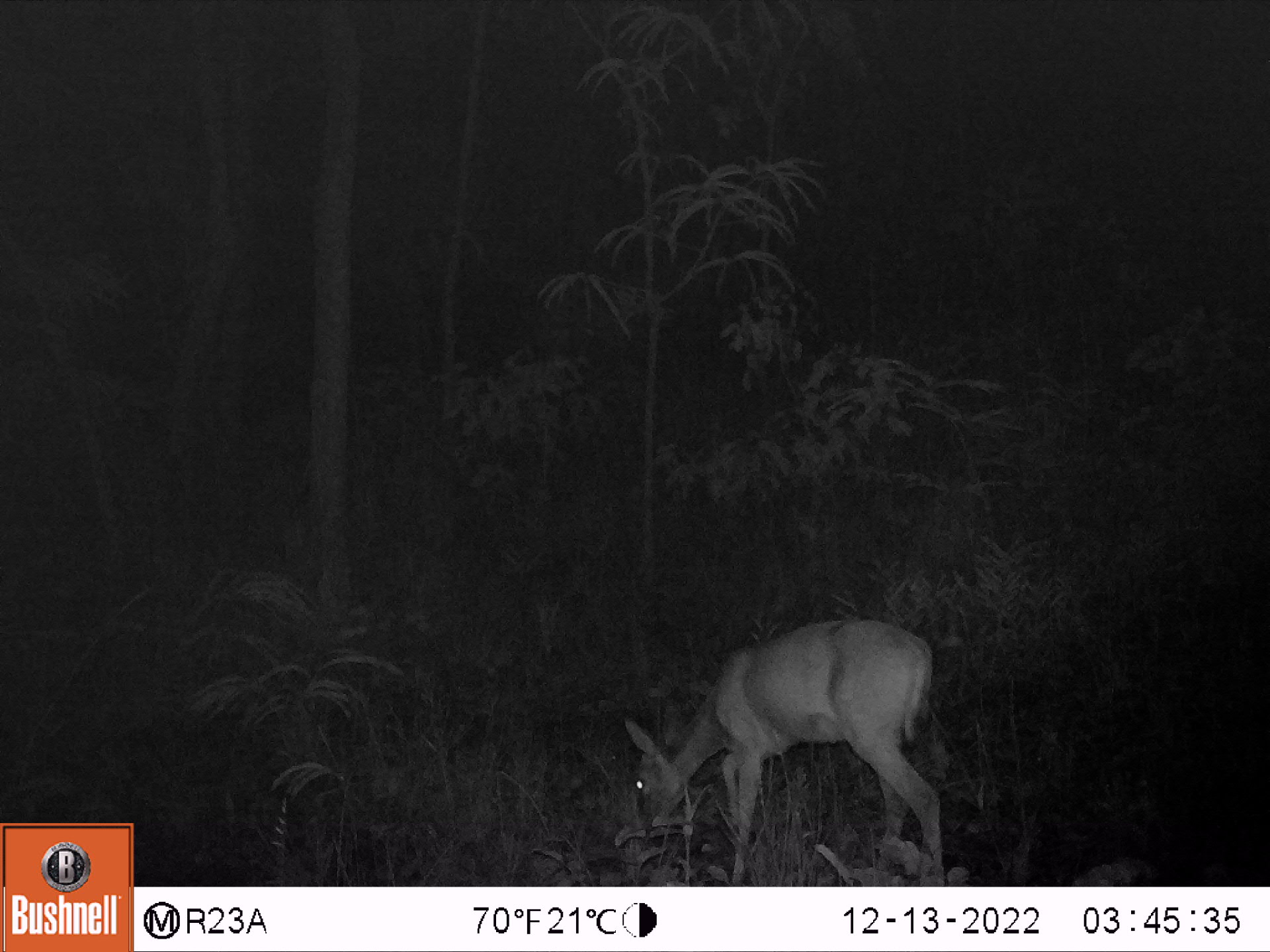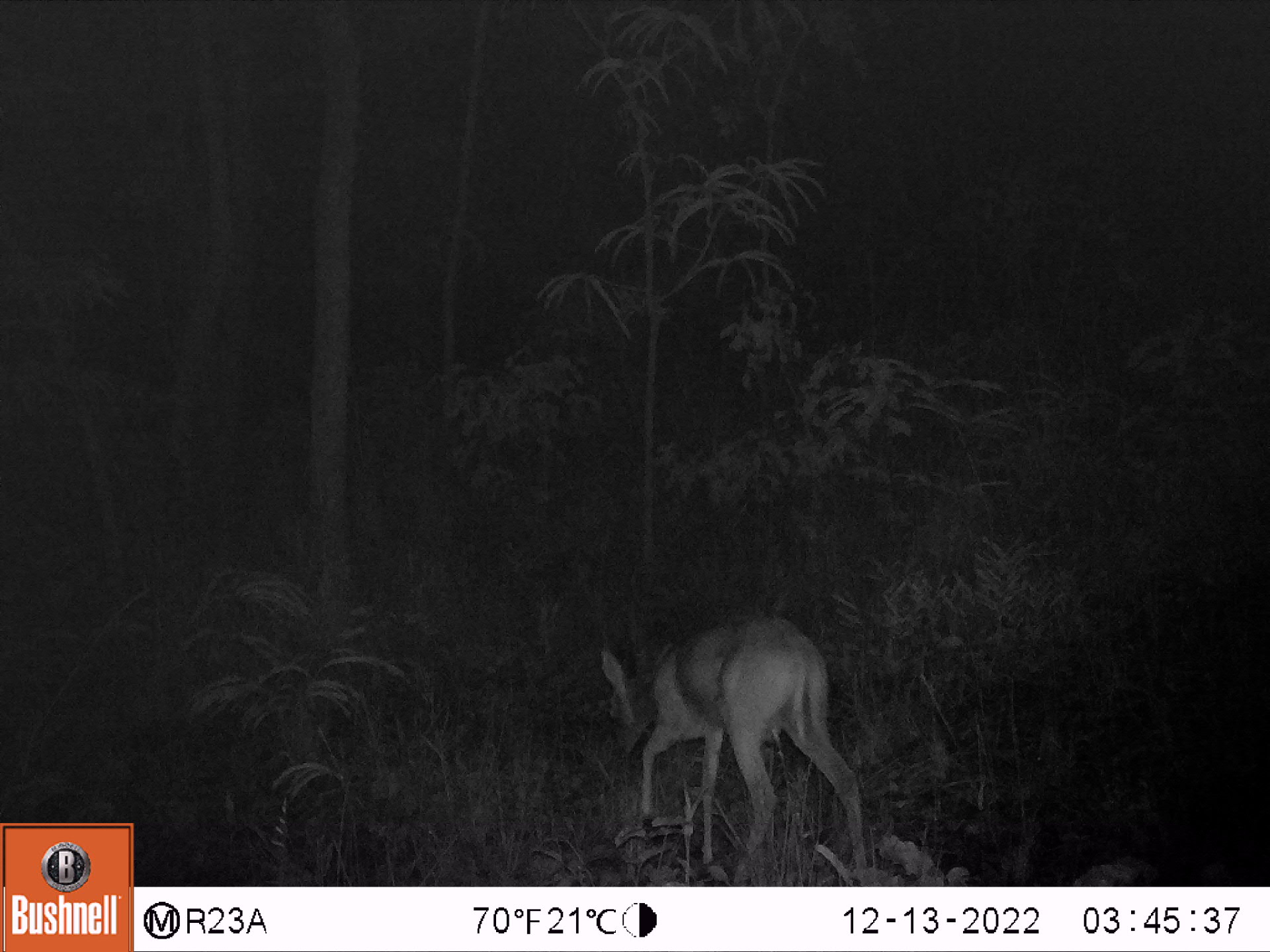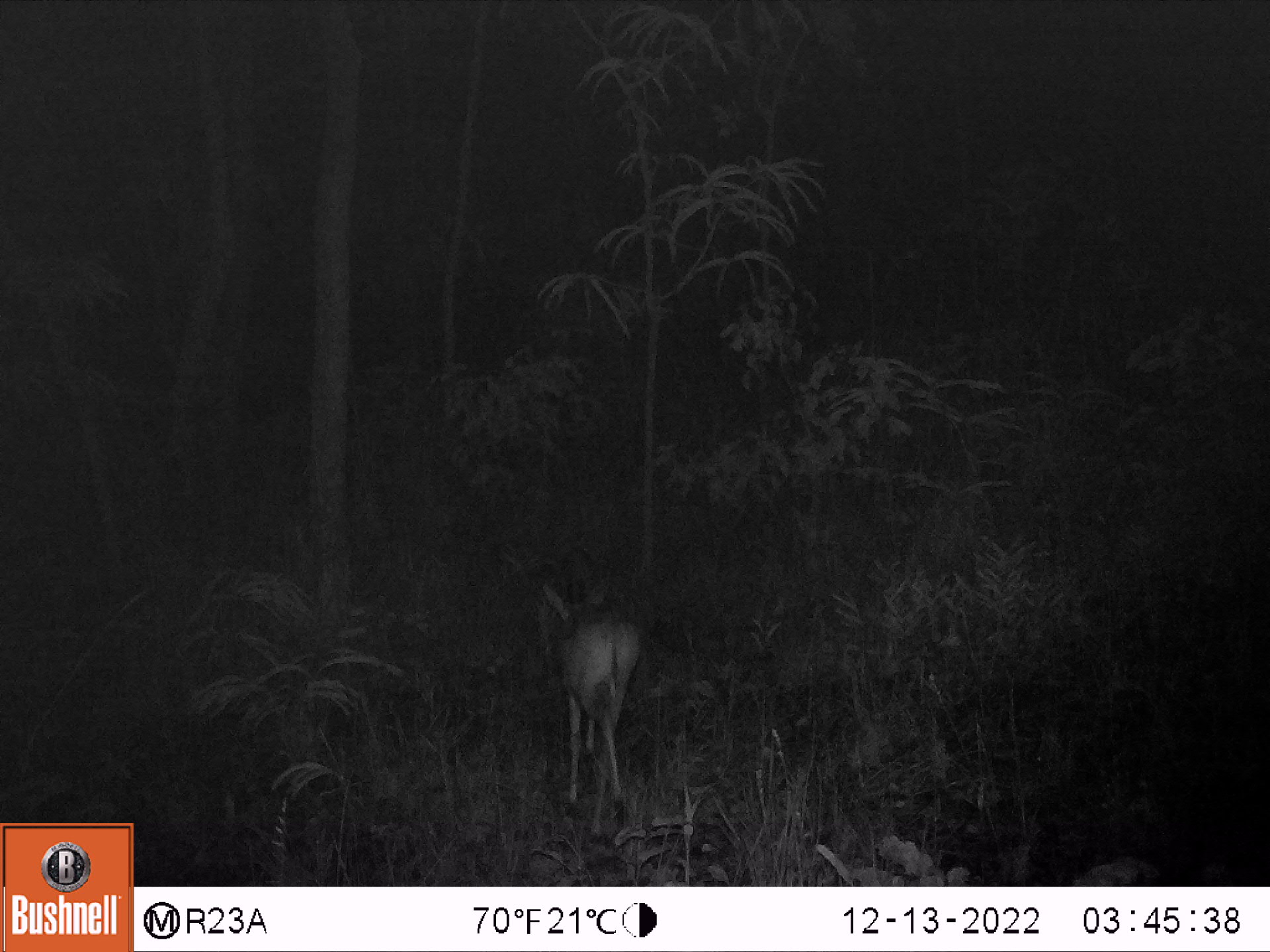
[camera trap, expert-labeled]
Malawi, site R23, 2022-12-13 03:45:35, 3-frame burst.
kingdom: Animalia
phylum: Chordata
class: Mammalia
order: Artiodactyla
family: Bovidae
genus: Sylvicapra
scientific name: Sylvicapra grimmia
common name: common duiker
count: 1